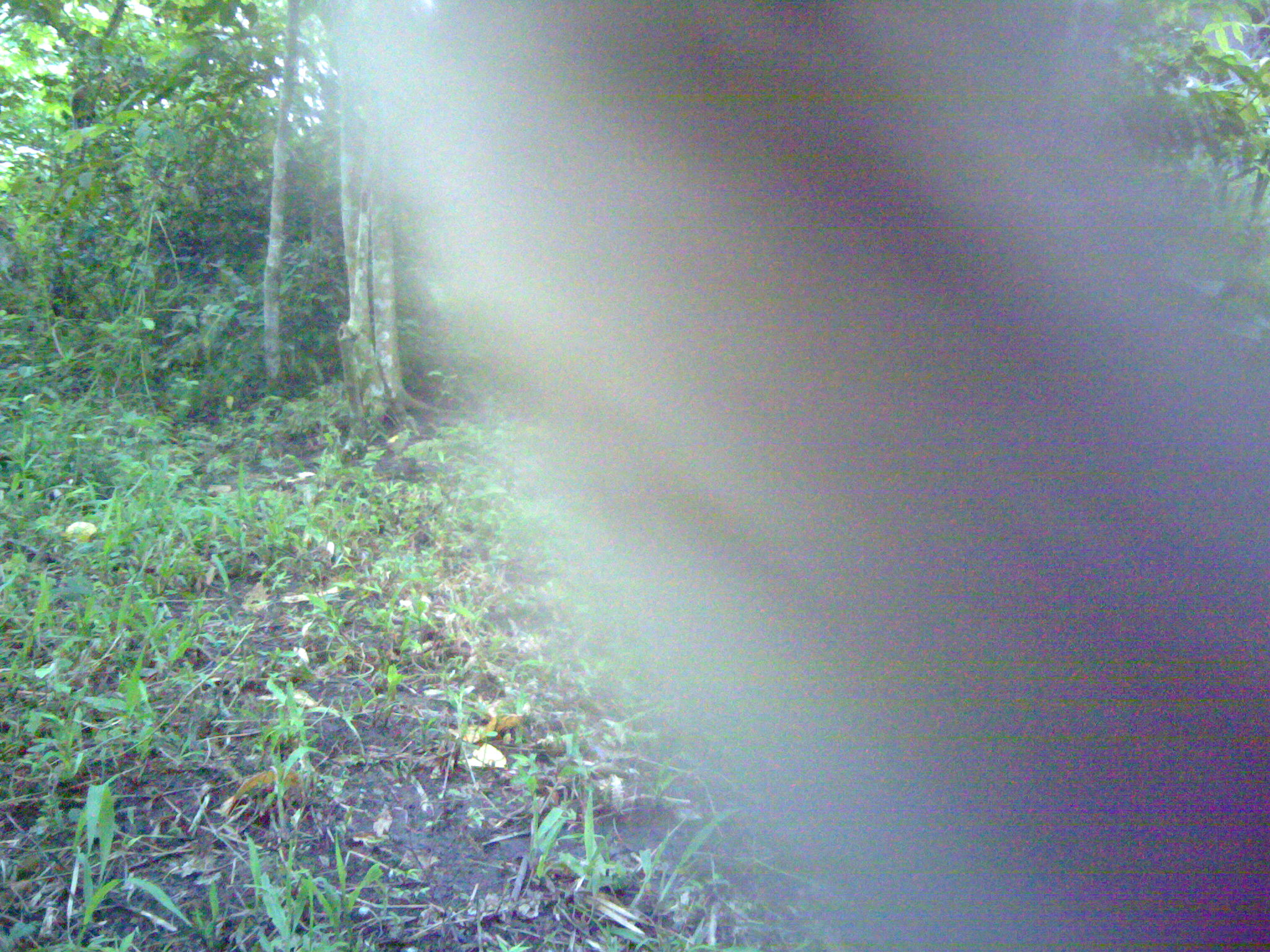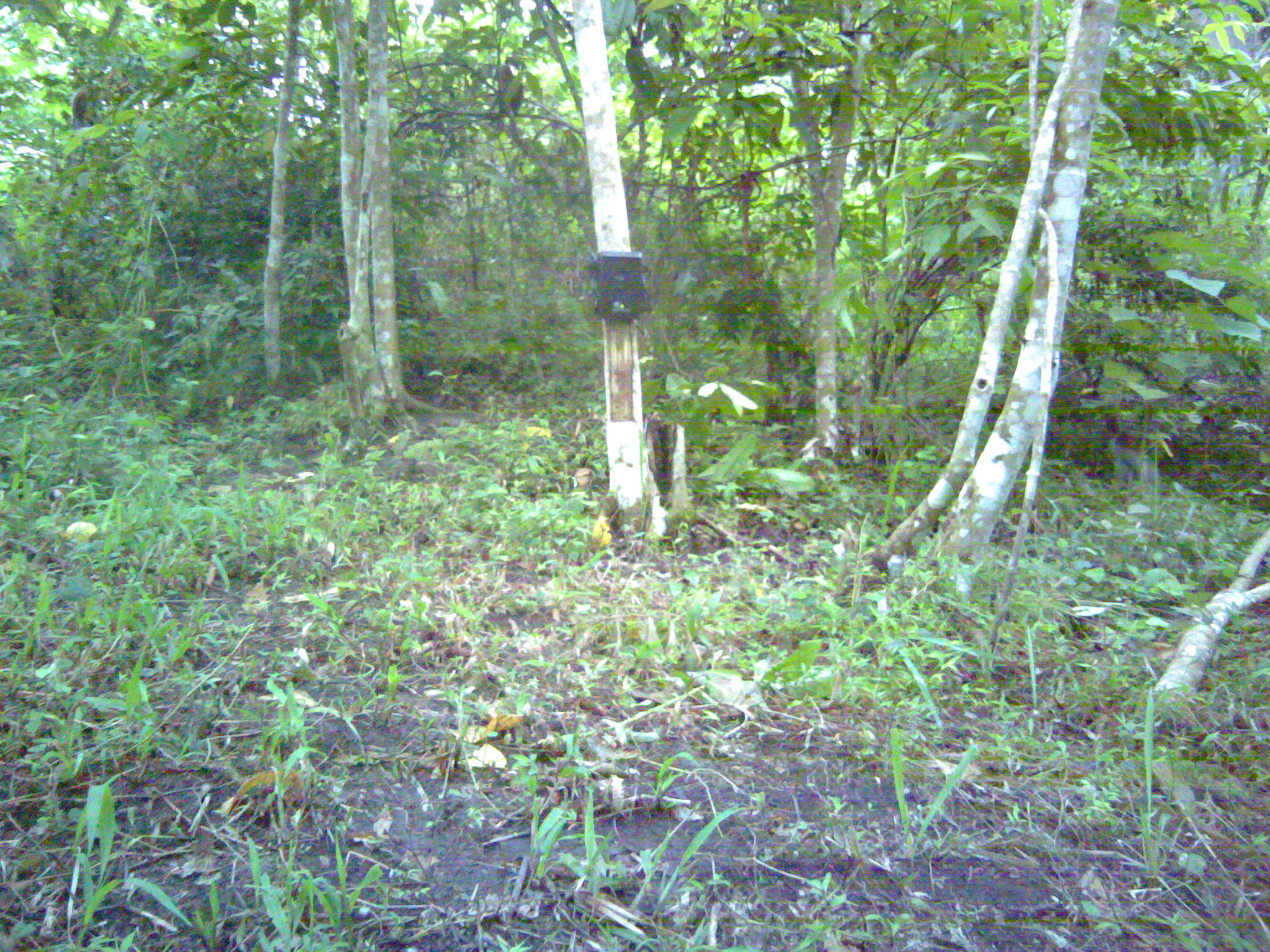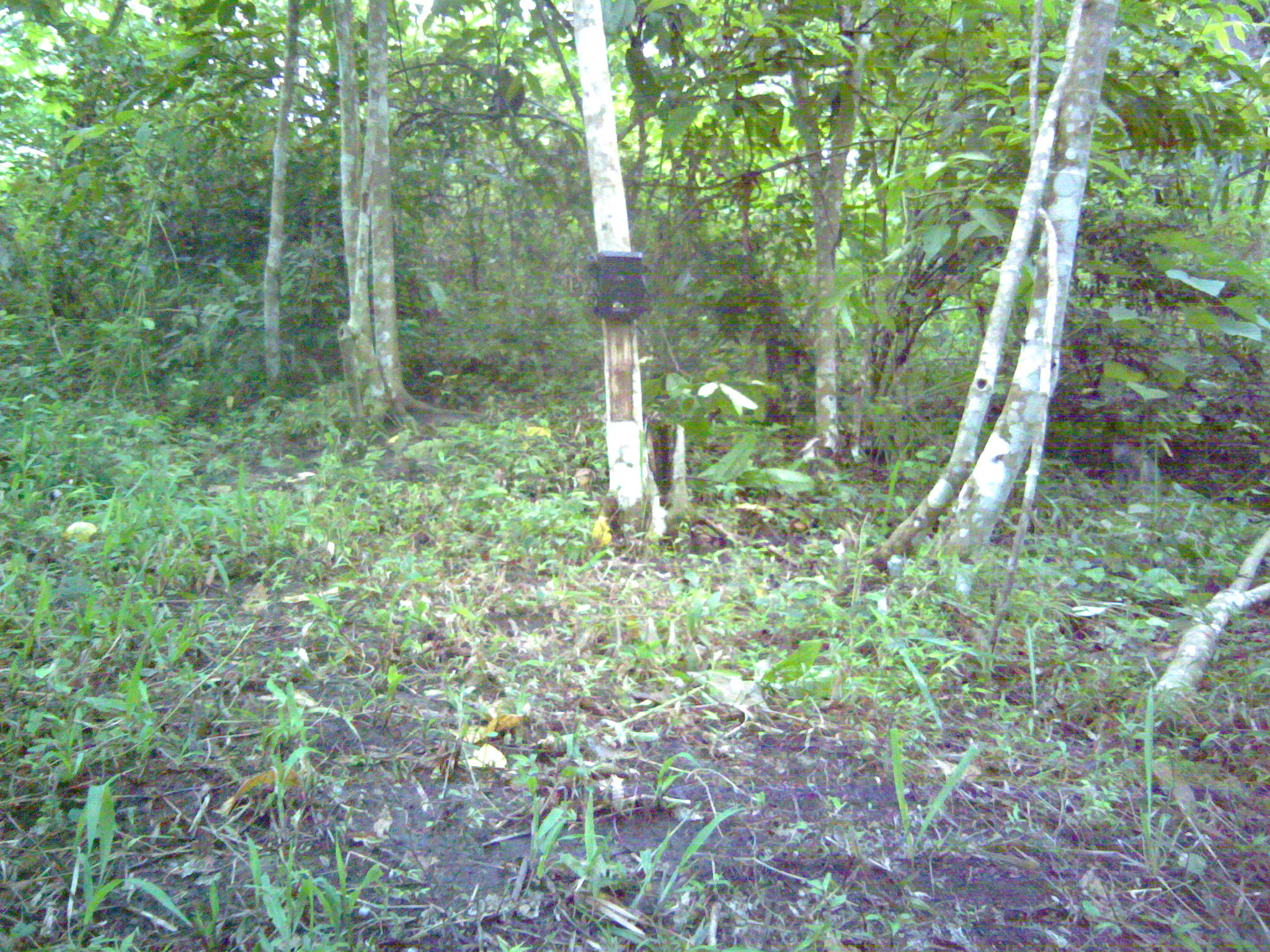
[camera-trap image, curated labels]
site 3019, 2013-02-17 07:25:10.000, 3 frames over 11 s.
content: unidentified animal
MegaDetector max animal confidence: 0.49